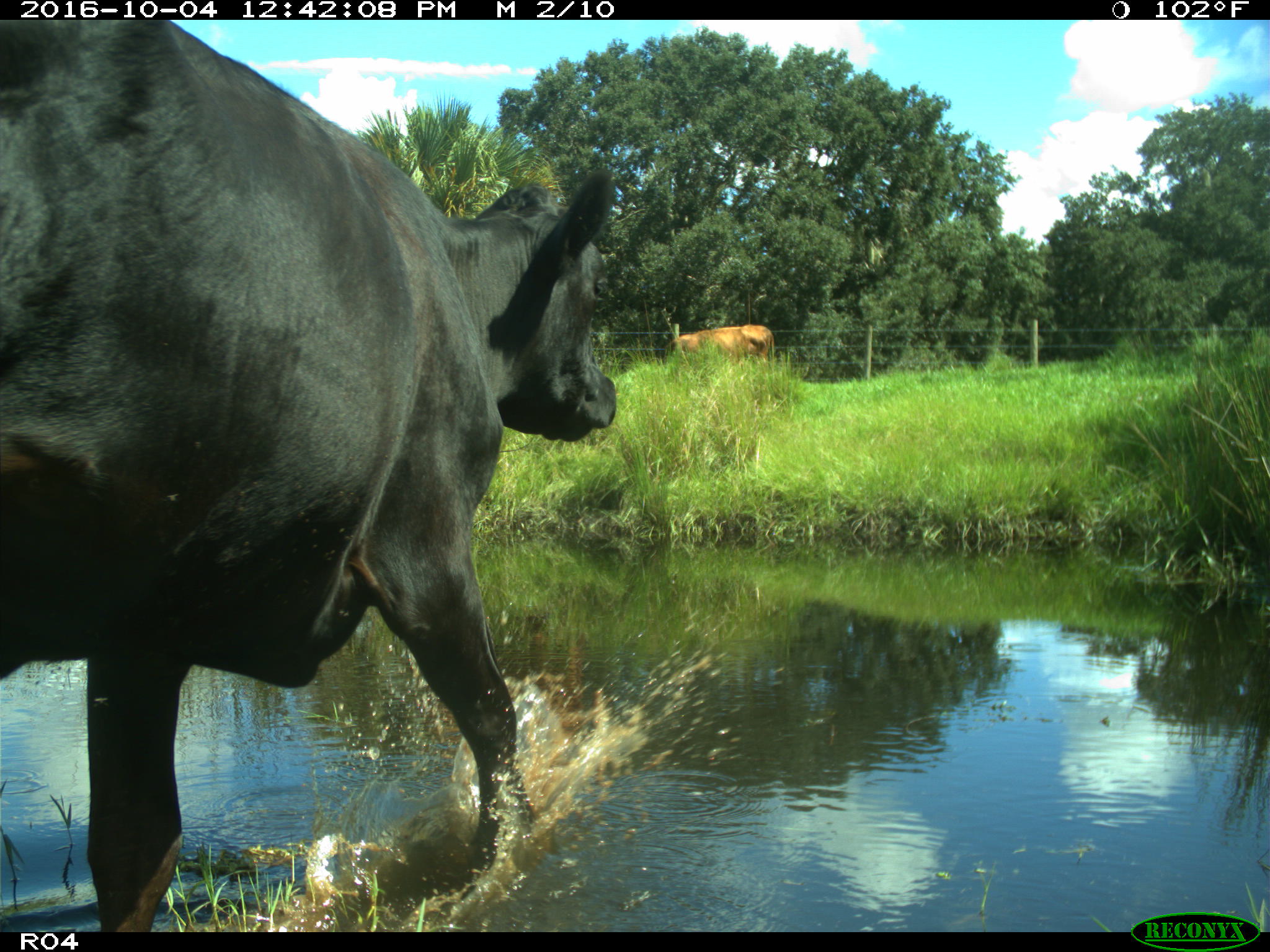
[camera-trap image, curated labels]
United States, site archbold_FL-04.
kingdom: Animalia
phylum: Chordata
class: Mammalia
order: Artiodactyla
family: Bovidae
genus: Bos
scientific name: Bos taurus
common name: domestic cow